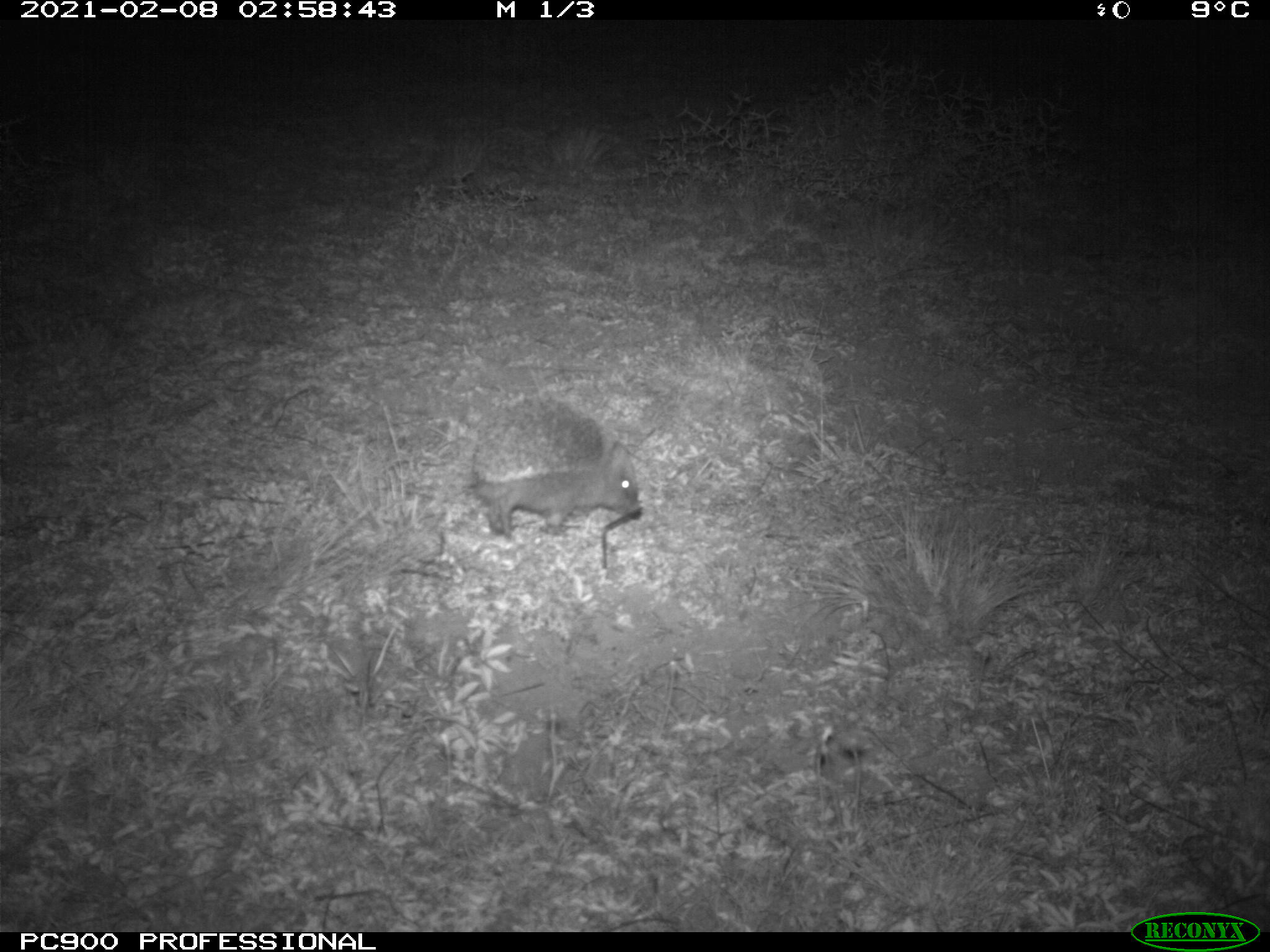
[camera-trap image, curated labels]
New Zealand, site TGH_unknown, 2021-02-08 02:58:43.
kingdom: Animalia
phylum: Chordata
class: Mammalia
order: Eulipotyphla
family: Erinaceidae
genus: Erinaceus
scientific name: Erinaceus europaeus europaeus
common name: european hedgehog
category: hedgehog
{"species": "hedgehog (european hedgehog) (Erinaceus europaeus europaeus)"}